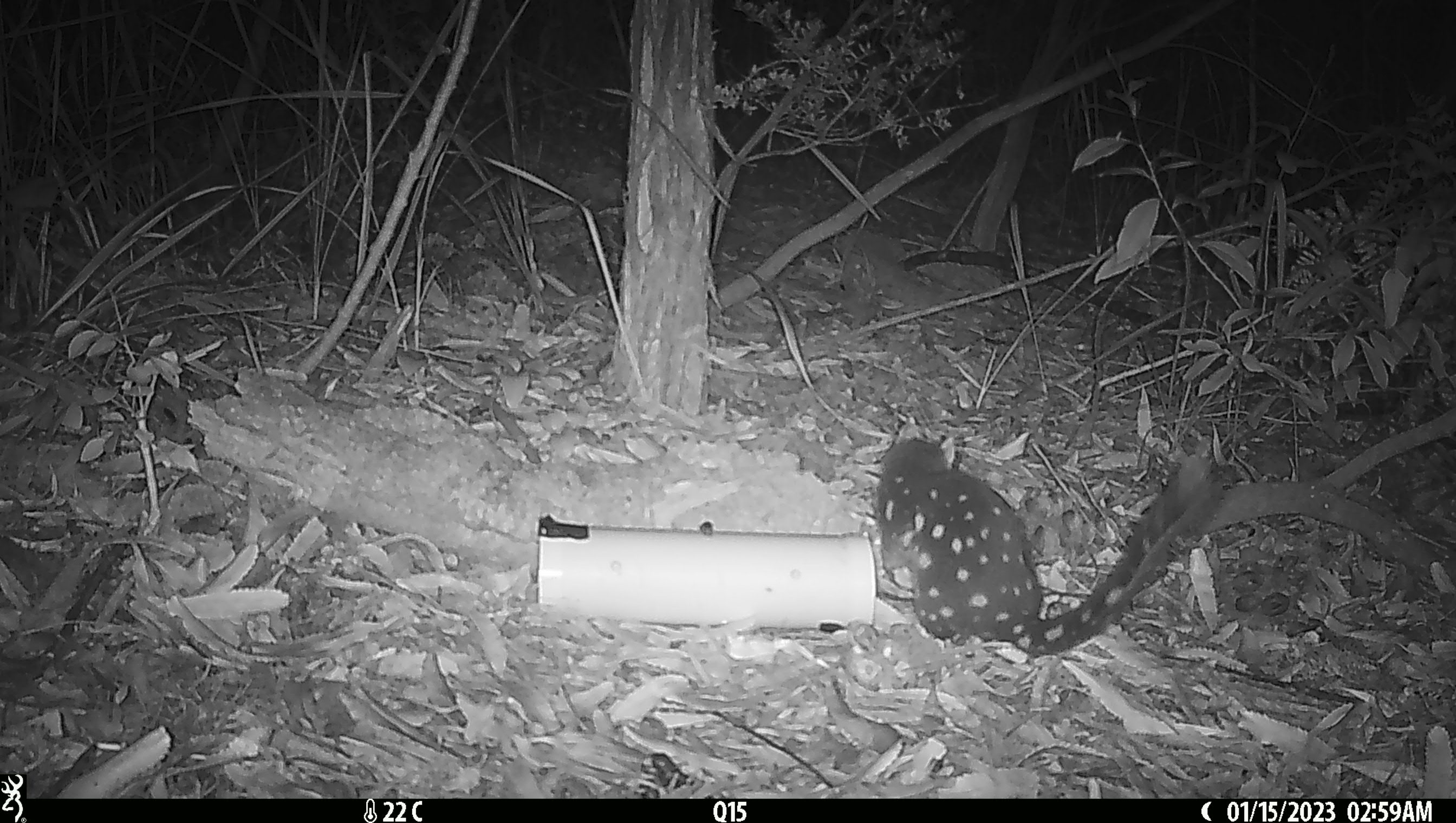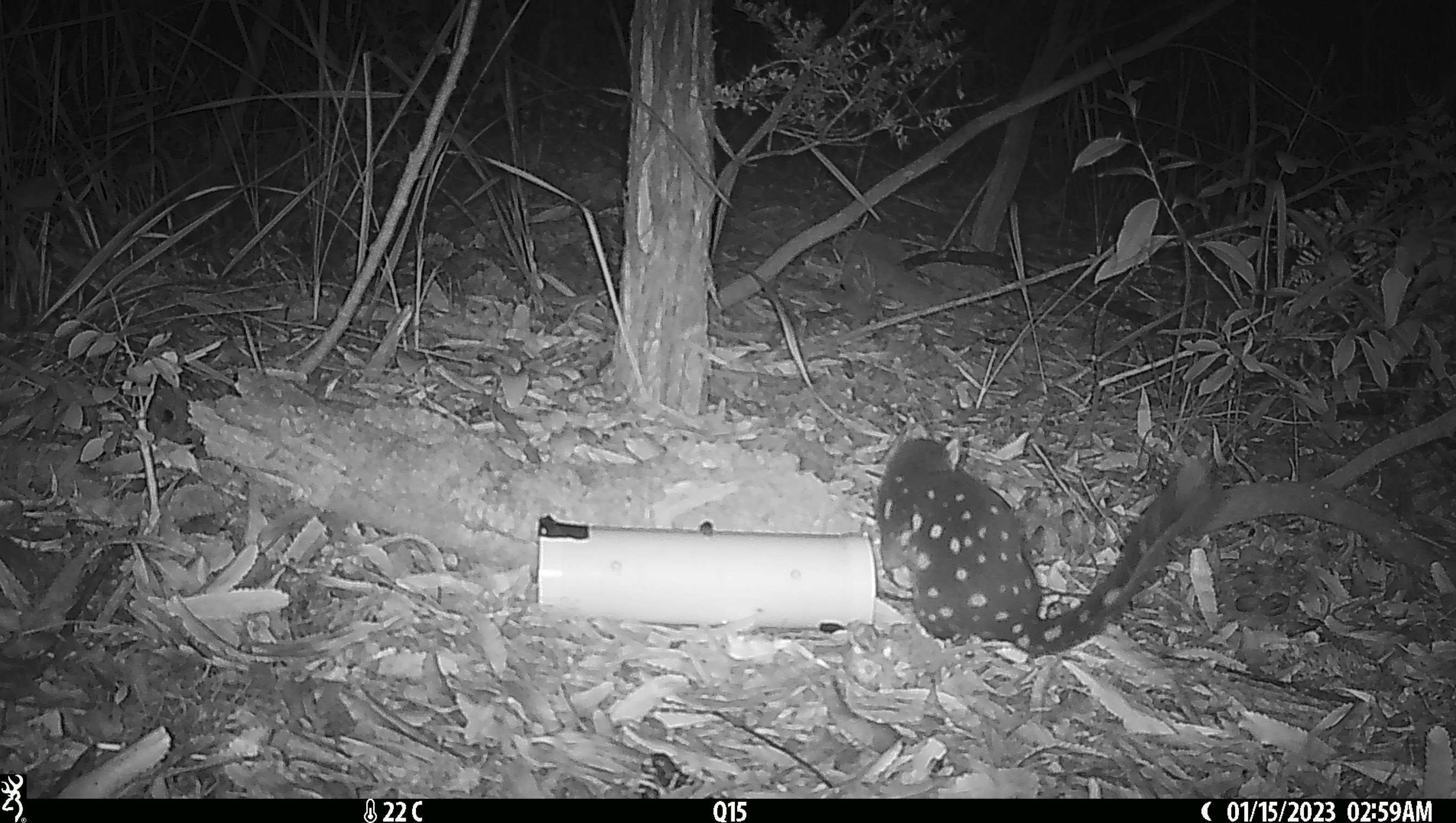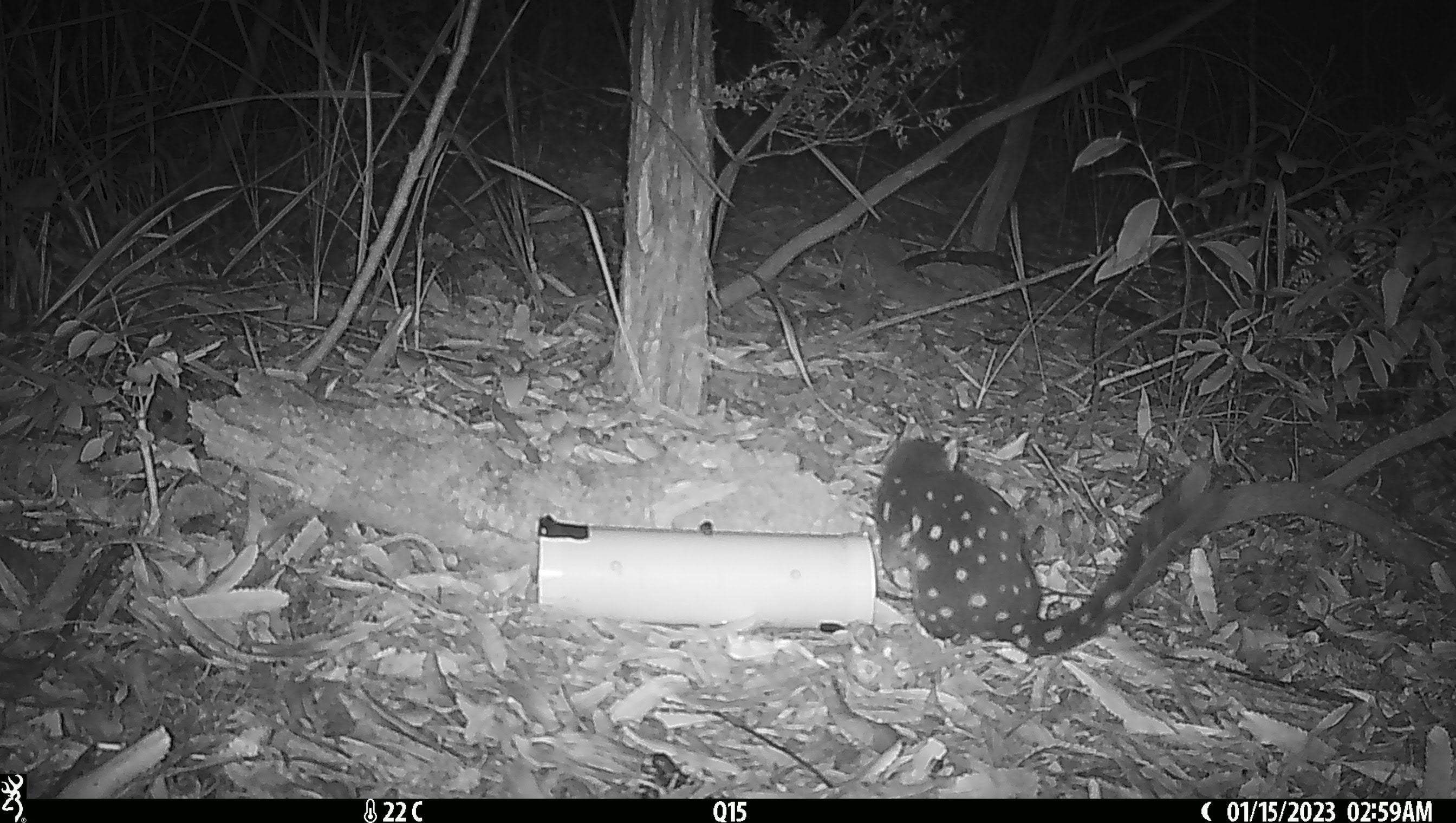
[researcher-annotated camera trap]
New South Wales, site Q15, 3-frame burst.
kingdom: Animalia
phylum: Chordata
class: Mammalia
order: Dasyuromorphia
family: Dasyuridae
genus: Dasyurus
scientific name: Dasyurus maculatus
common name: spotted-tailed quoll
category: quoll